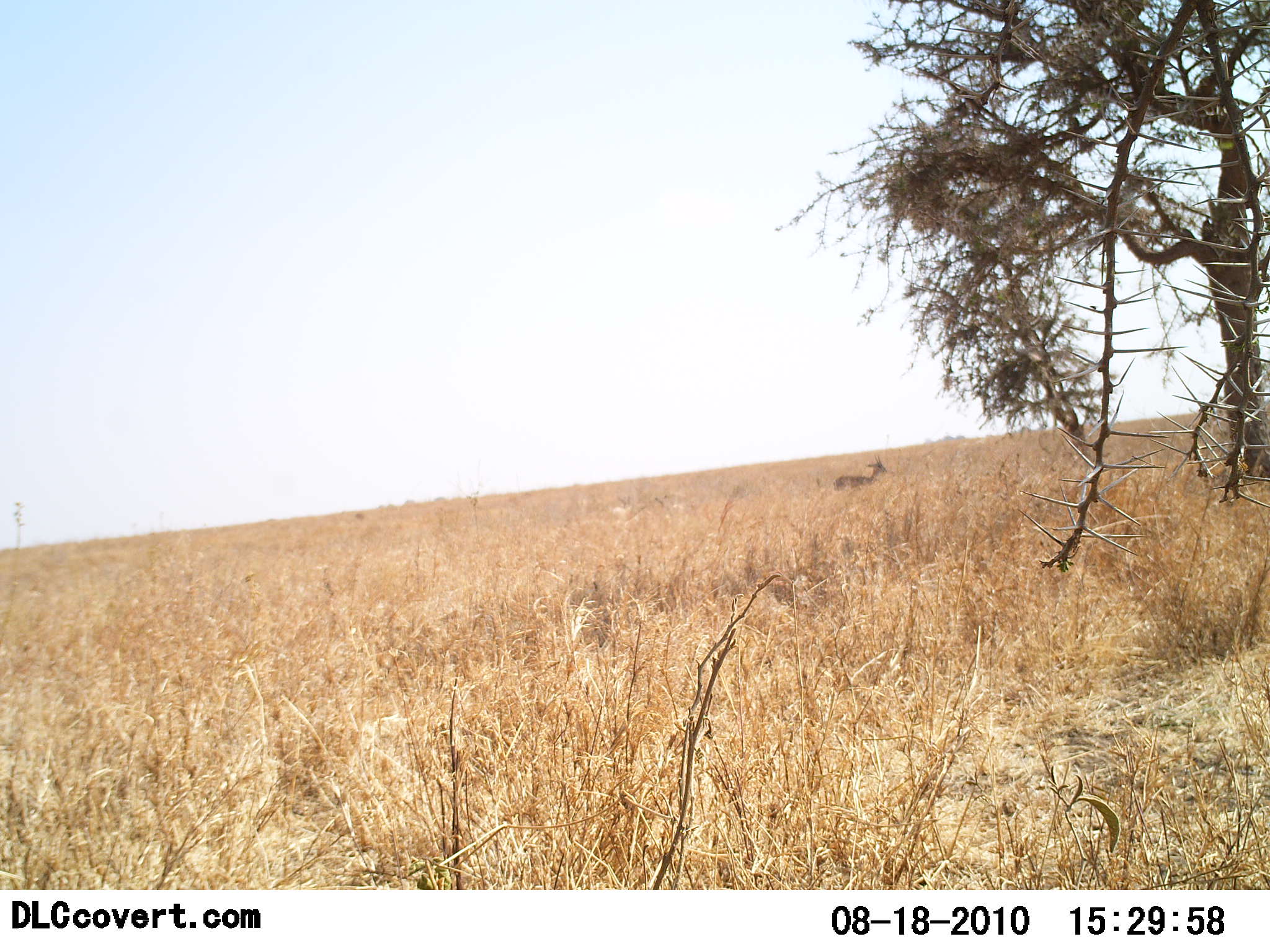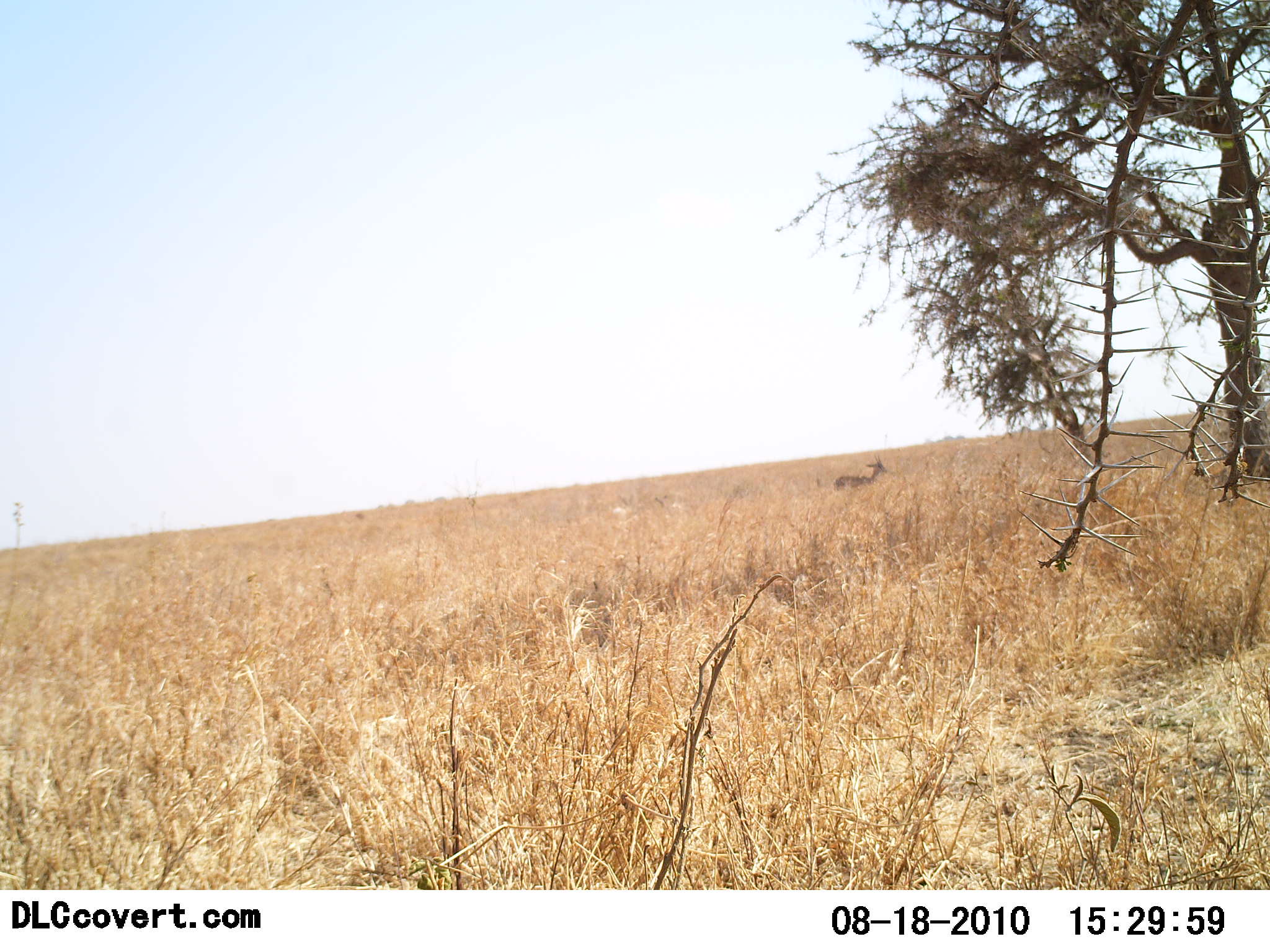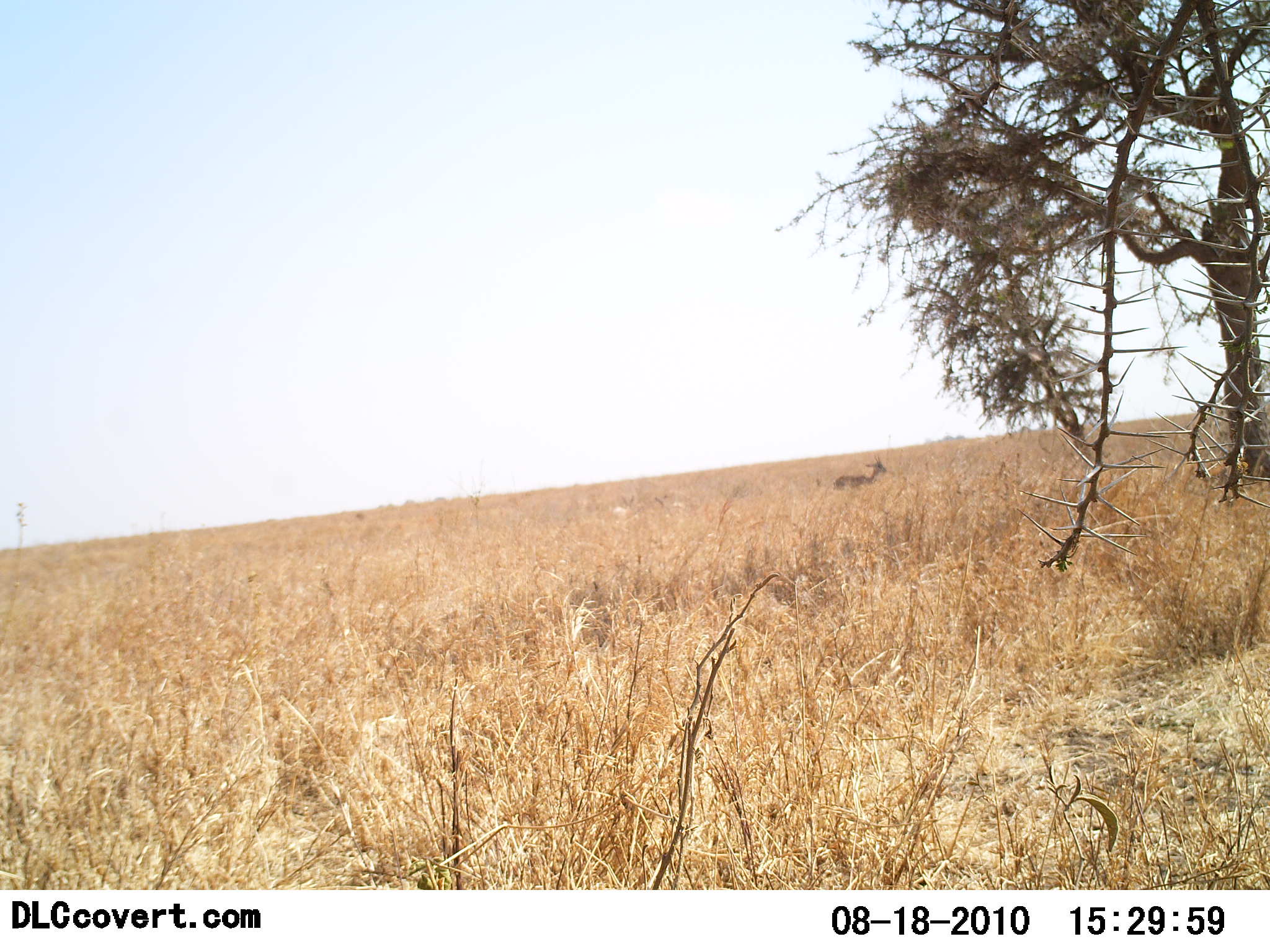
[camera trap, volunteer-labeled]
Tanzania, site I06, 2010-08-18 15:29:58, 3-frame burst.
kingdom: Animalia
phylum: Chordata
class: Mammalia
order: Artiodactyla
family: Bovidae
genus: Nanger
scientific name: Nanger granti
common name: grant's gazelle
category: gazellegrants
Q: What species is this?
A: Gazellegrants (grant's gazelle) (Nanger granti).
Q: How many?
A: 1.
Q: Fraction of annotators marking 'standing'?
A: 90%.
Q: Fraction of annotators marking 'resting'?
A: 10%.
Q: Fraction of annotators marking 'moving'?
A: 0%.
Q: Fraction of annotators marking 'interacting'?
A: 0%.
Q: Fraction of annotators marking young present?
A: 0%.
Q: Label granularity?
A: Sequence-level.